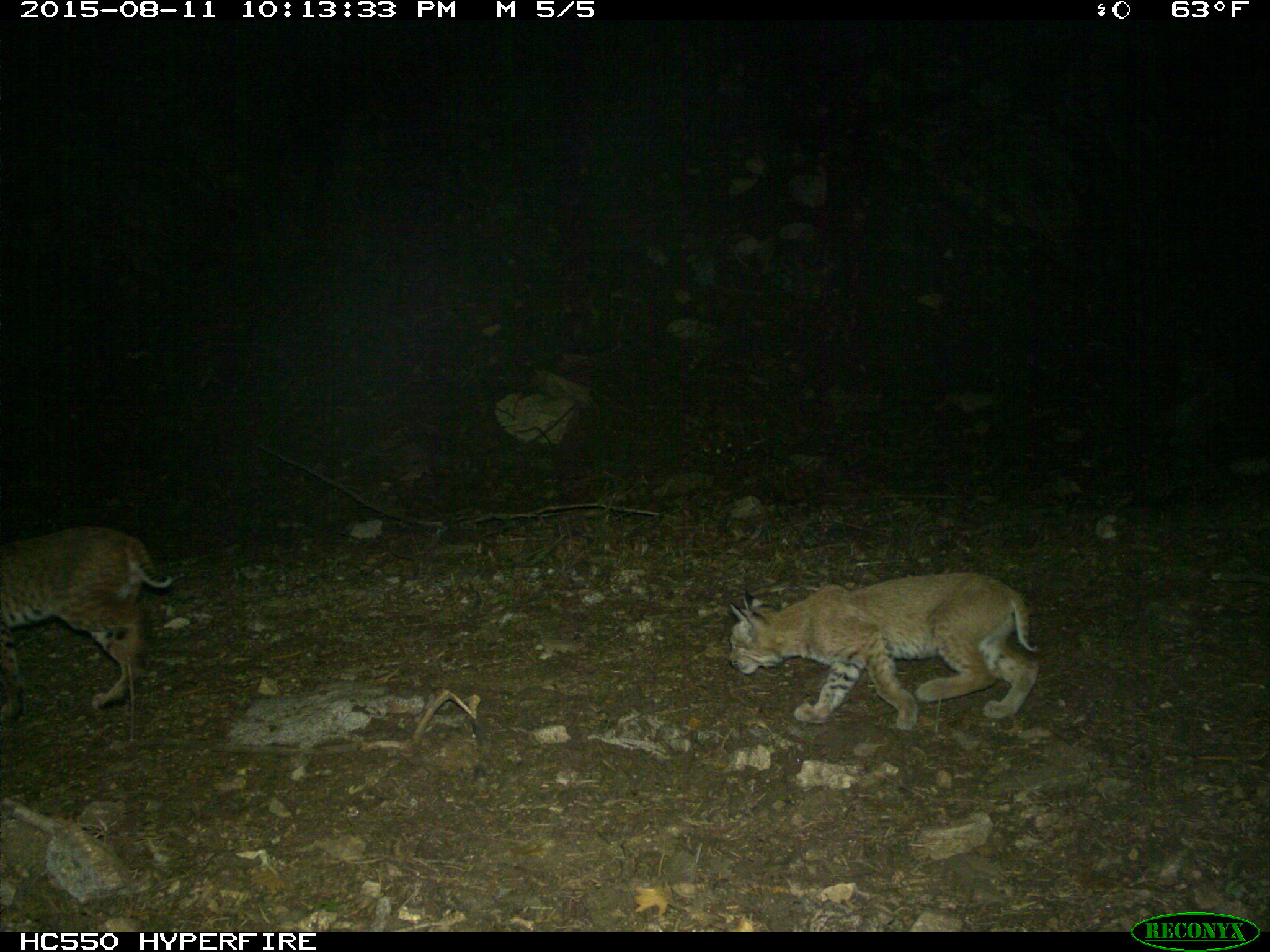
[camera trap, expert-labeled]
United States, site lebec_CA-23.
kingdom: Animalia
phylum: Chordata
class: Mammalia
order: Carnivora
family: Felidae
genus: Lynx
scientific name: Lynx rufus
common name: bobcat